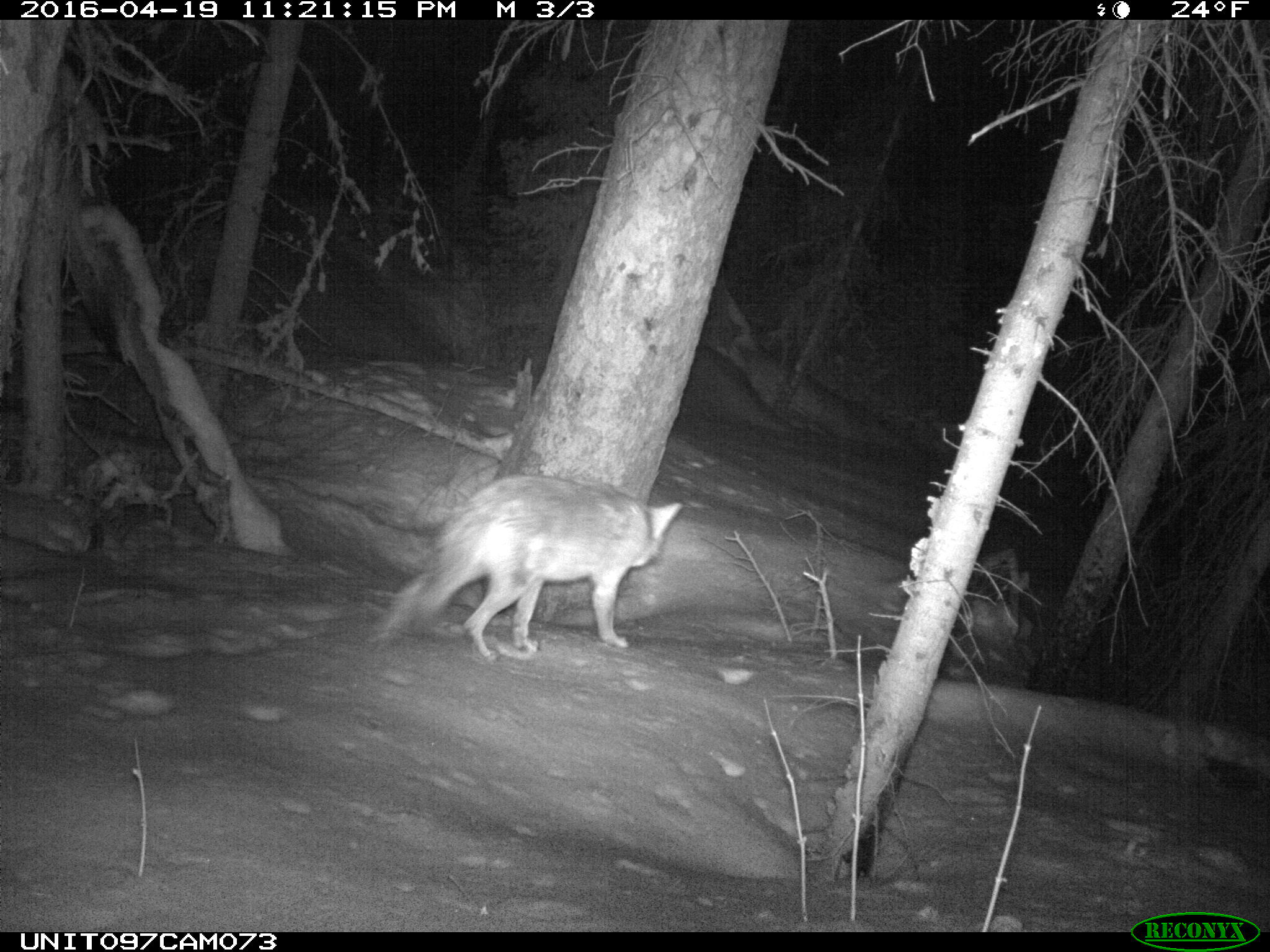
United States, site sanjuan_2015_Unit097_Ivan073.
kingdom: Animalia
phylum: Chordata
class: Mammalia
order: Carnivora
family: Canidae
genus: Canis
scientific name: Canis latrans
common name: coyote